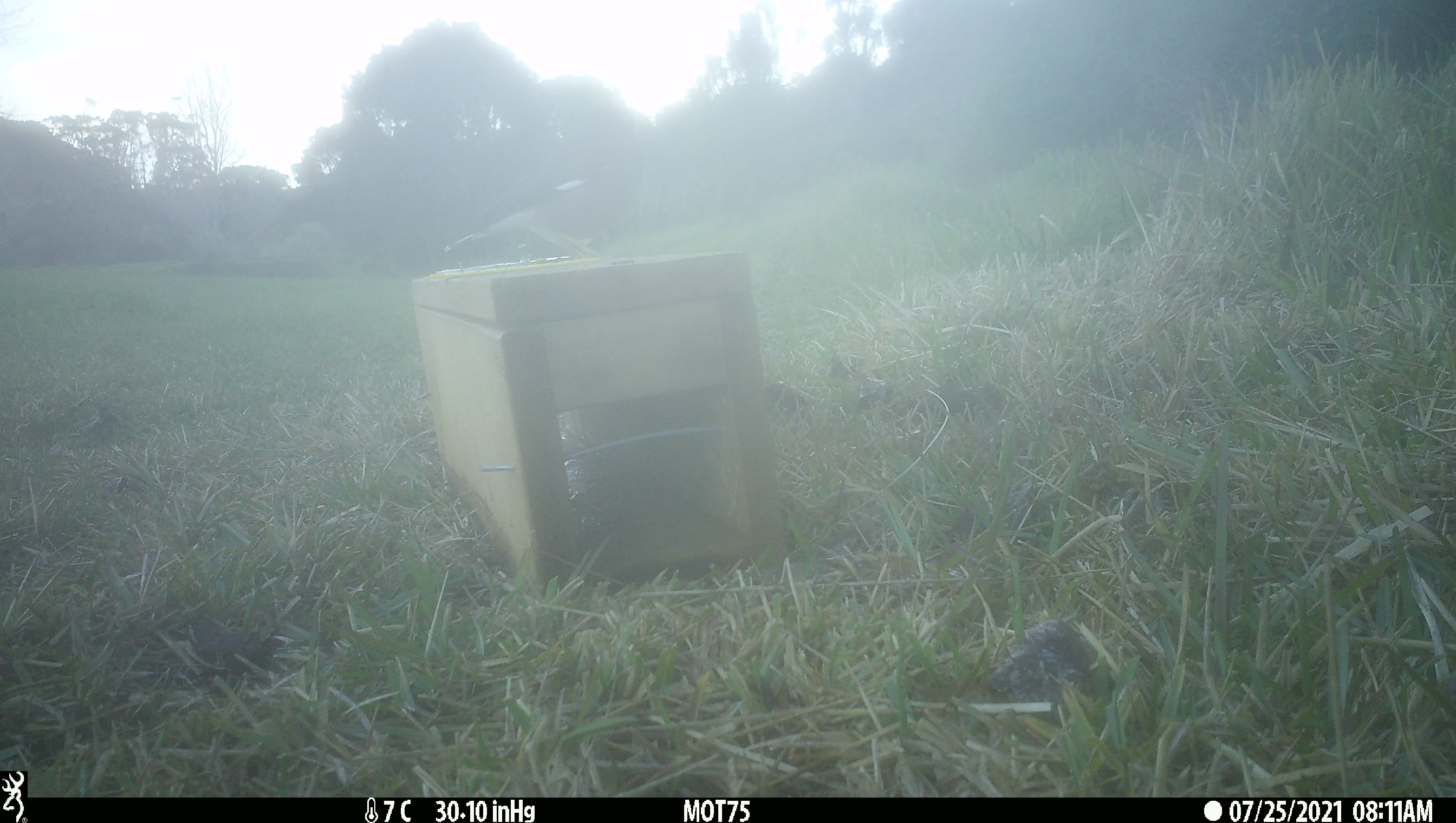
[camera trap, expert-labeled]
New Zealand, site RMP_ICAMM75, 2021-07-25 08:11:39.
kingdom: Animalia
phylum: Chordata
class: Aves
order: Passeriformes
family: Sturnidae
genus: Acridotheres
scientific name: Acridotheres tristis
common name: common myna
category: myna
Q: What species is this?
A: Myna (common myna) (Acridotheres tristis).